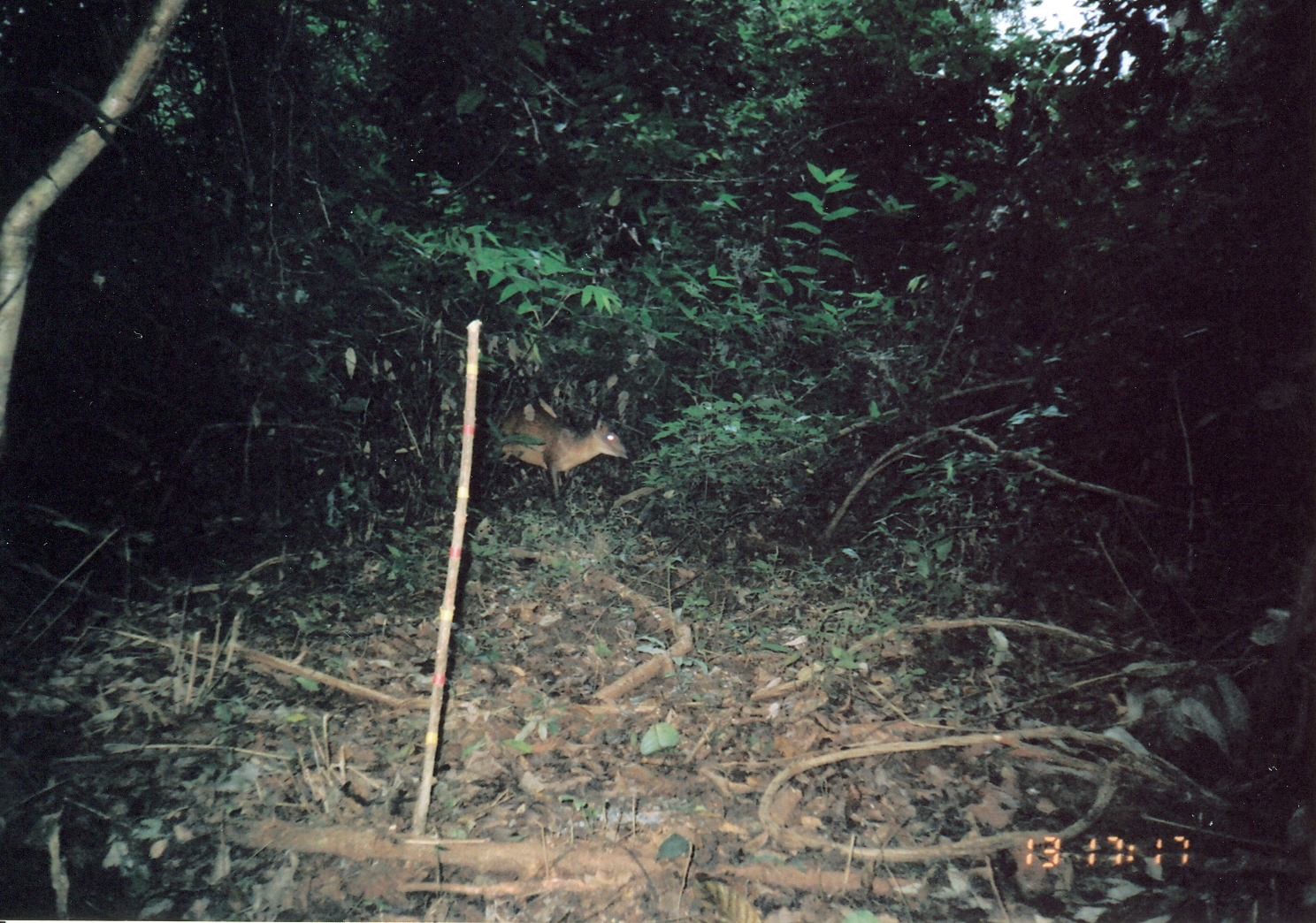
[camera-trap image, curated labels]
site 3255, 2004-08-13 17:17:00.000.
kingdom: Animalia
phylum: Chordata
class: Mammalia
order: Artiodactyla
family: Bovidae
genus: Cephalophus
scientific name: Cephalophus harveyi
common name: harvey's duiker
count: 1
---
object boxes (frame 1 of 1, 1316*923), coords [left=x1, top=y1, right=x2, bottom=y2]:
cephalophus harveyi: [left=467, top=397, right=633, bottom=526]